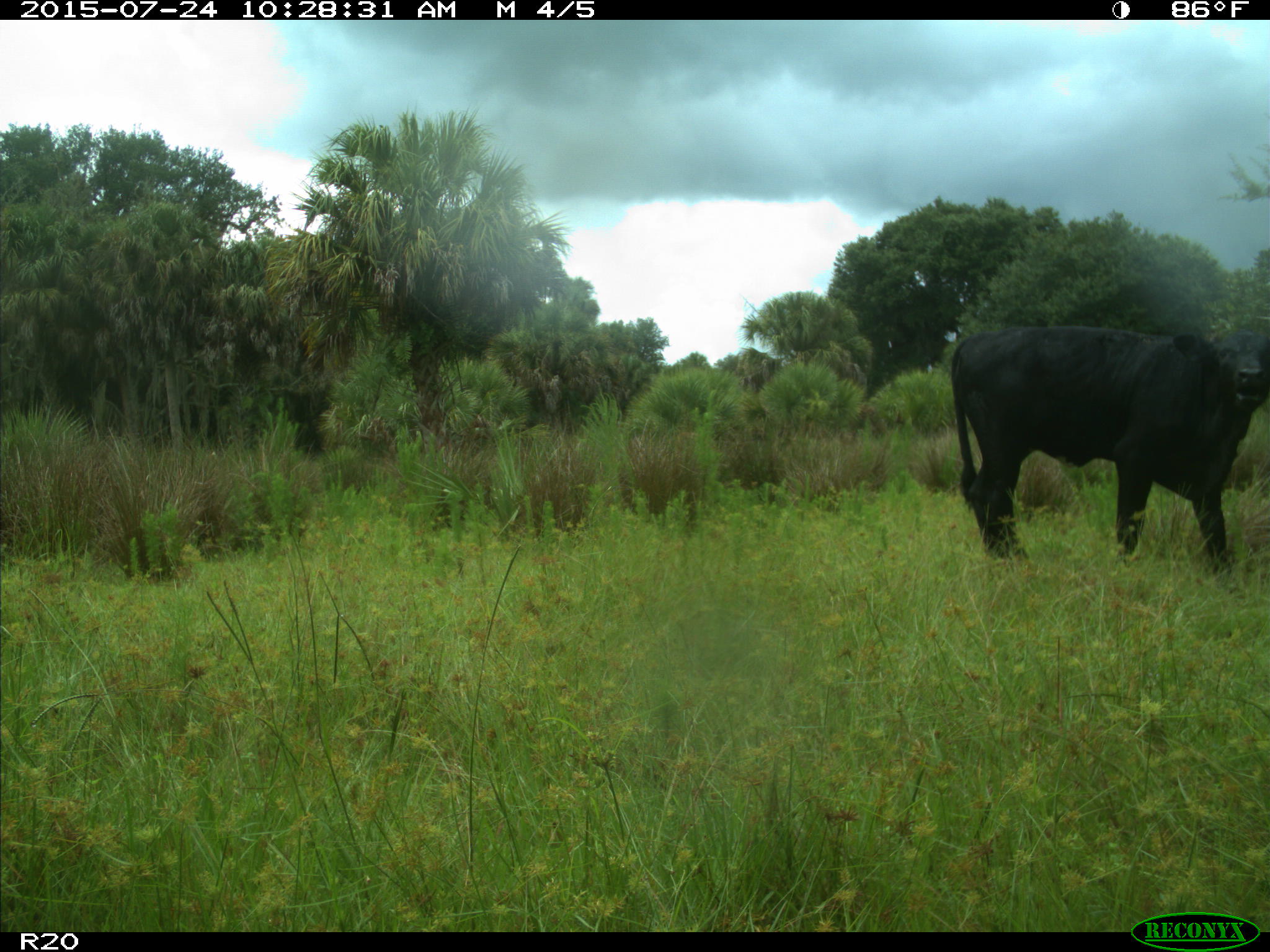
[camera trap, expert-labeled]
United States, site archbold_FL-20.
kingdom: Animalia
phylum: Chordata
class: Mammalia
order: Artiodactyla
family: Bovidae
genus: Bos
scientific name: Bos taurus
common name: domestic cow